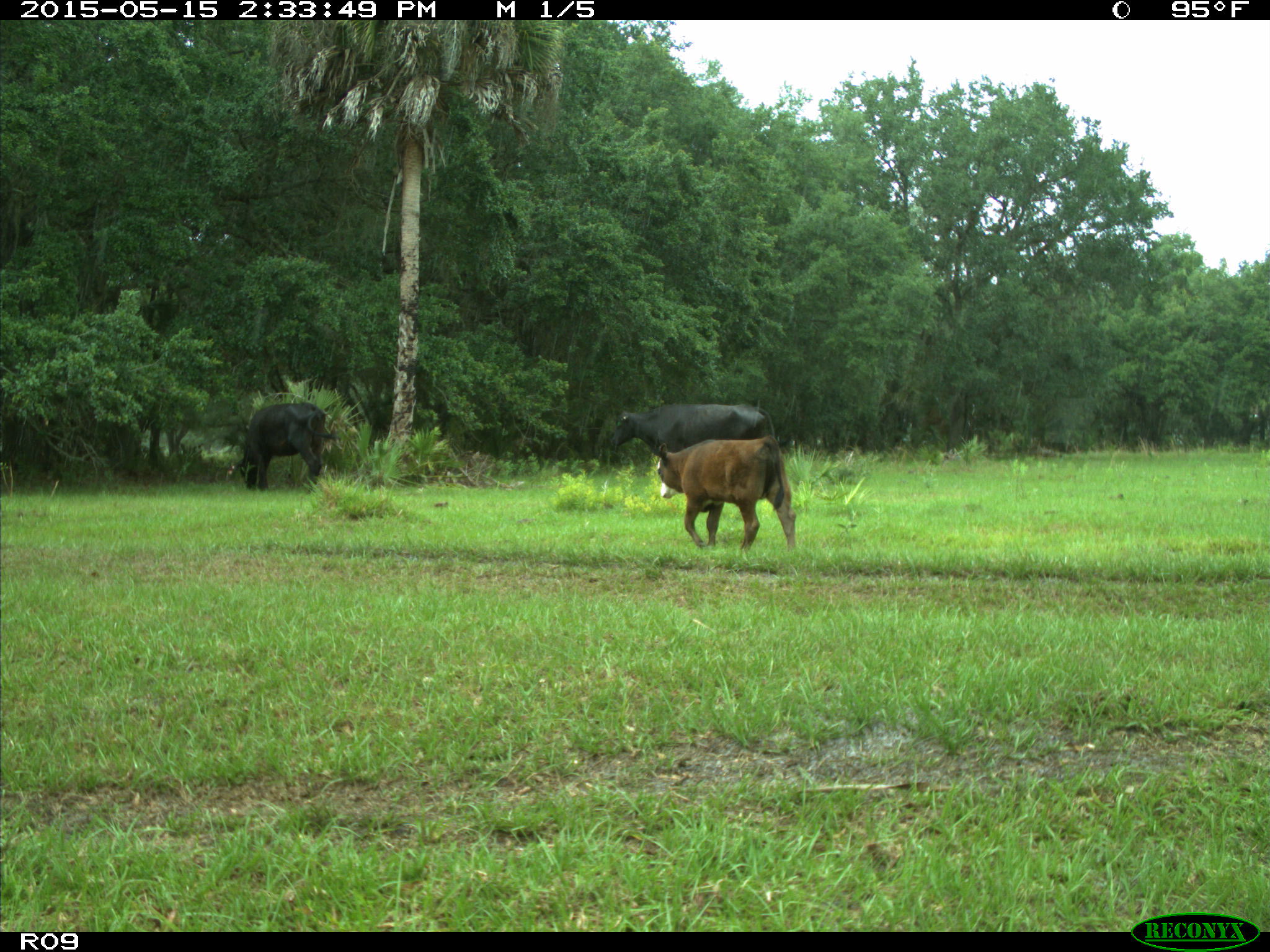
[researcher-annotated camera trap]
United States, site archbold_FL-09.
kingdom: Animalia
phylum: Chordata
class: Mammalia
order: Artiodactyla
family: Bovidae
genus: Bos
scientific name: Bos taurus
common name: domestic cow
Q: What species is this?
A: Bos taurus (domestic cow).